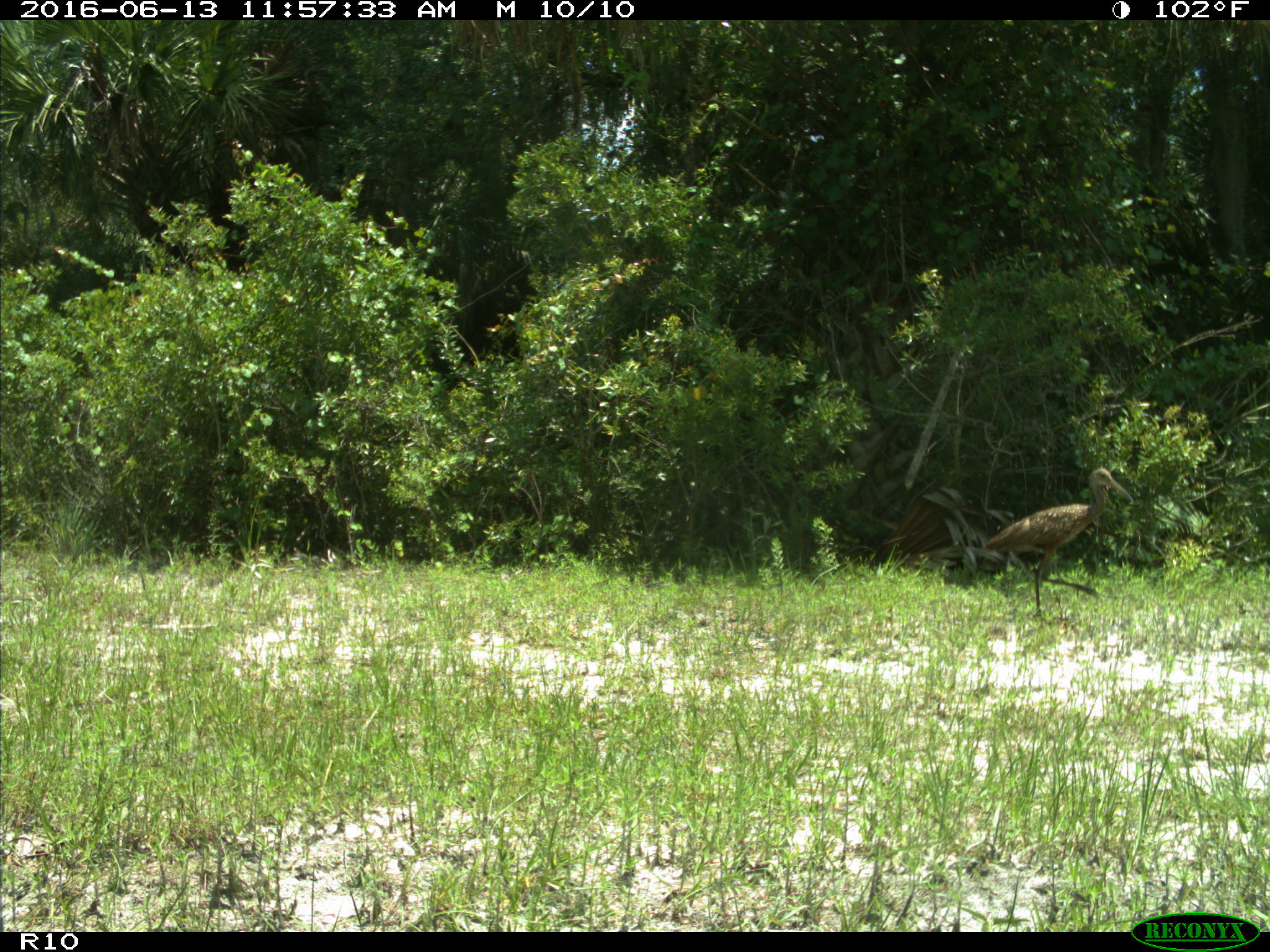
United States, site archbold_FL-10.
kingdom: Animalia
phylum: Chordata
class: Aves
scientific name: Aves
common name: birds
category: unidentified bird